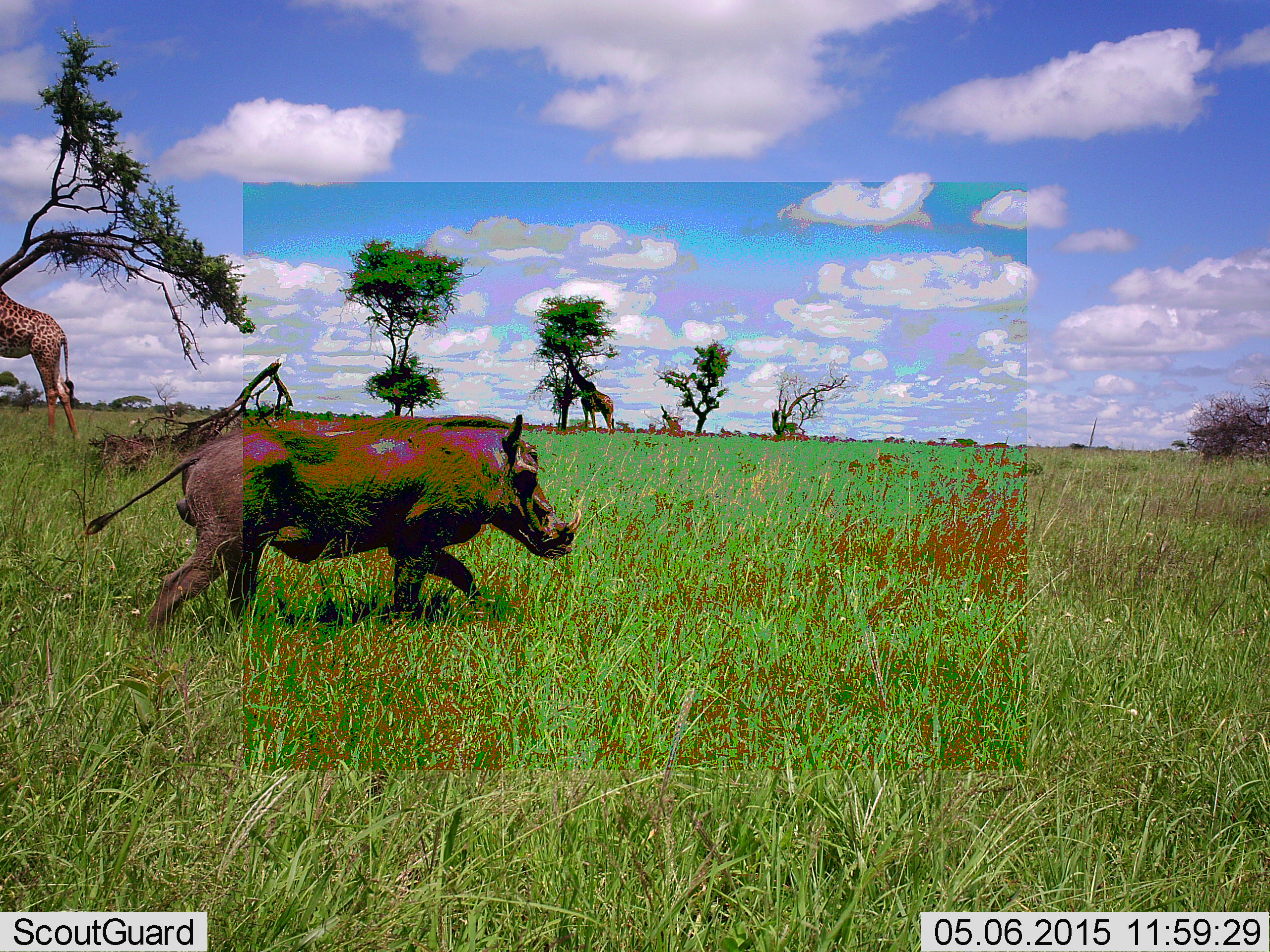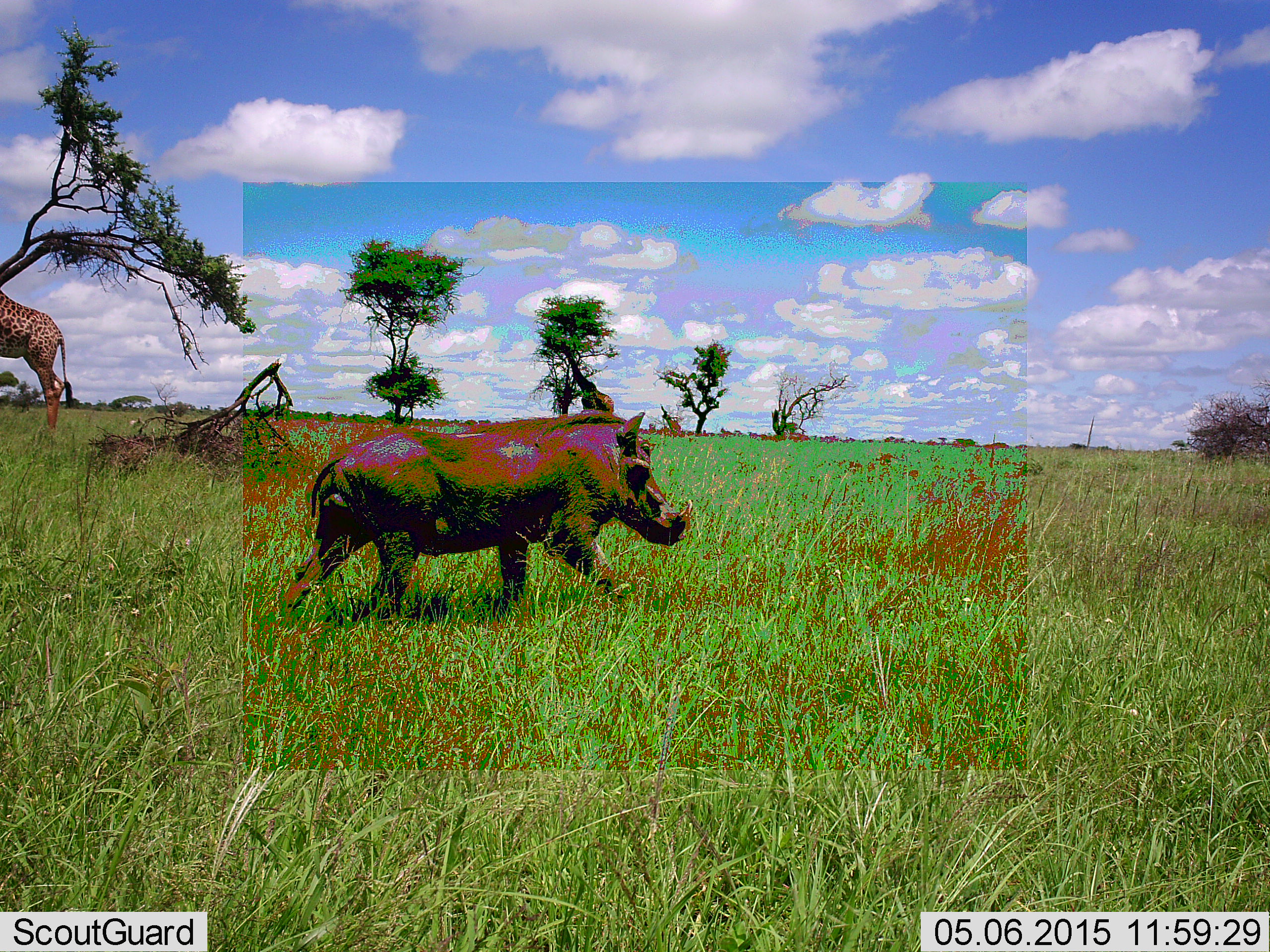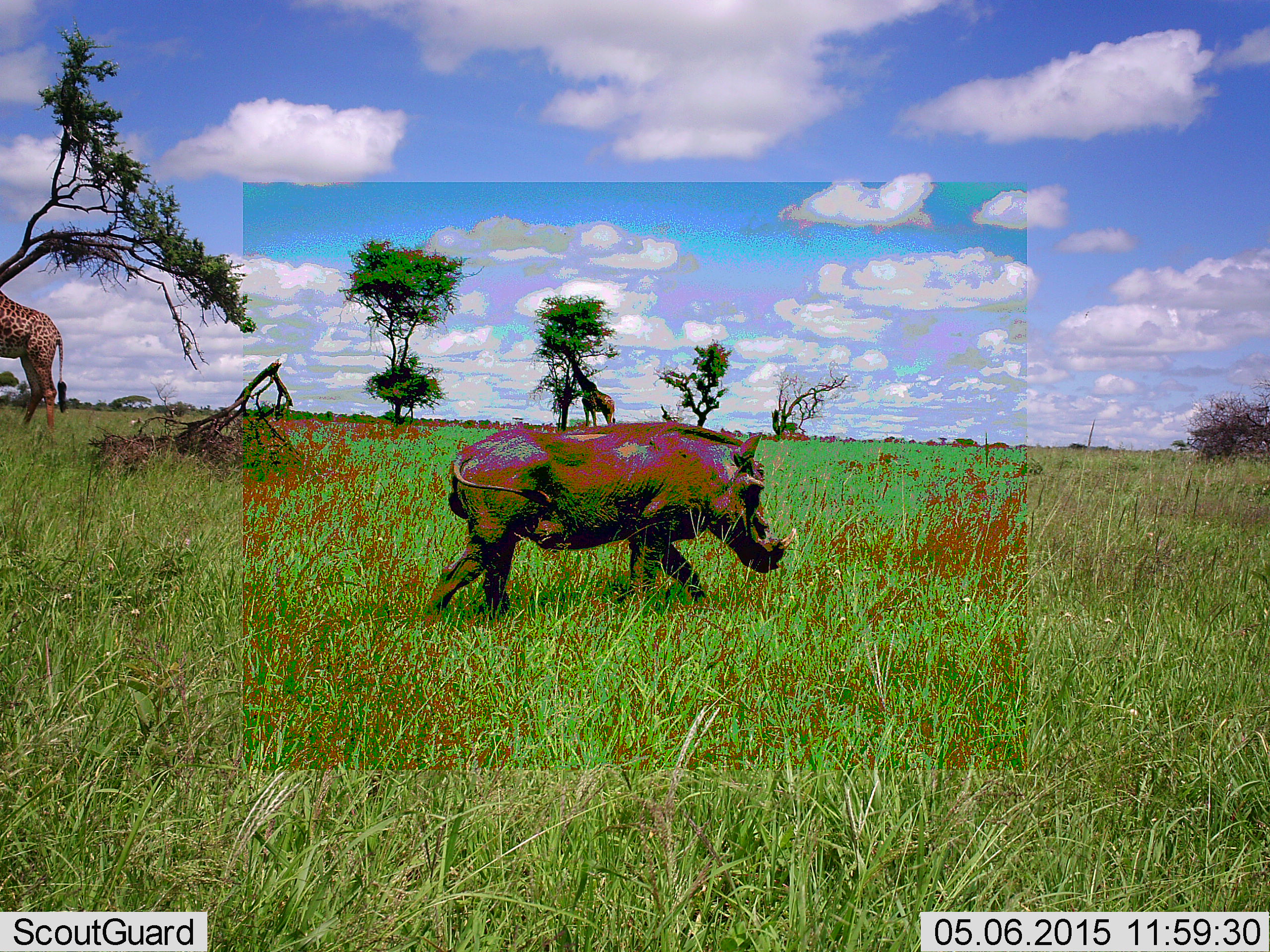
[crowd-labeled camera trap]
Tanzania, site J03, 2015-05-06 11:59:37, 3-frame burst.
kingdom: Animalia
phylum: Chordata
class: Mammalia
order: Artiodactyla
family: Giraffidae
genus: Giraffa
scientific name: Giraffa camelopardalis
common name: giraffe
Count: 1.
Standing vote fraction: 60%.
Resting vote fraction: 0%.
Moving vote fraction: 20%.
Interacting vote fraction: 0%.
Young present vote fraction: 0%.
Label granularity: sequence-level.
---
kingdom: Animalia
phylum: Chordata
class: Mammalia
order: Artiodactyla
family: Suidae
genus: Phacochoerus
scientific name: Phacochoerus africanus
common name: warthog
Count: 1.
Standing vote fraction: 9%.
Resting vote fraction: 0%.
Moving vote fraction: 100%.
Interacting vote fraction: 0%.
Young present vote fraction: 0%.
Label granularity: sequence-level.